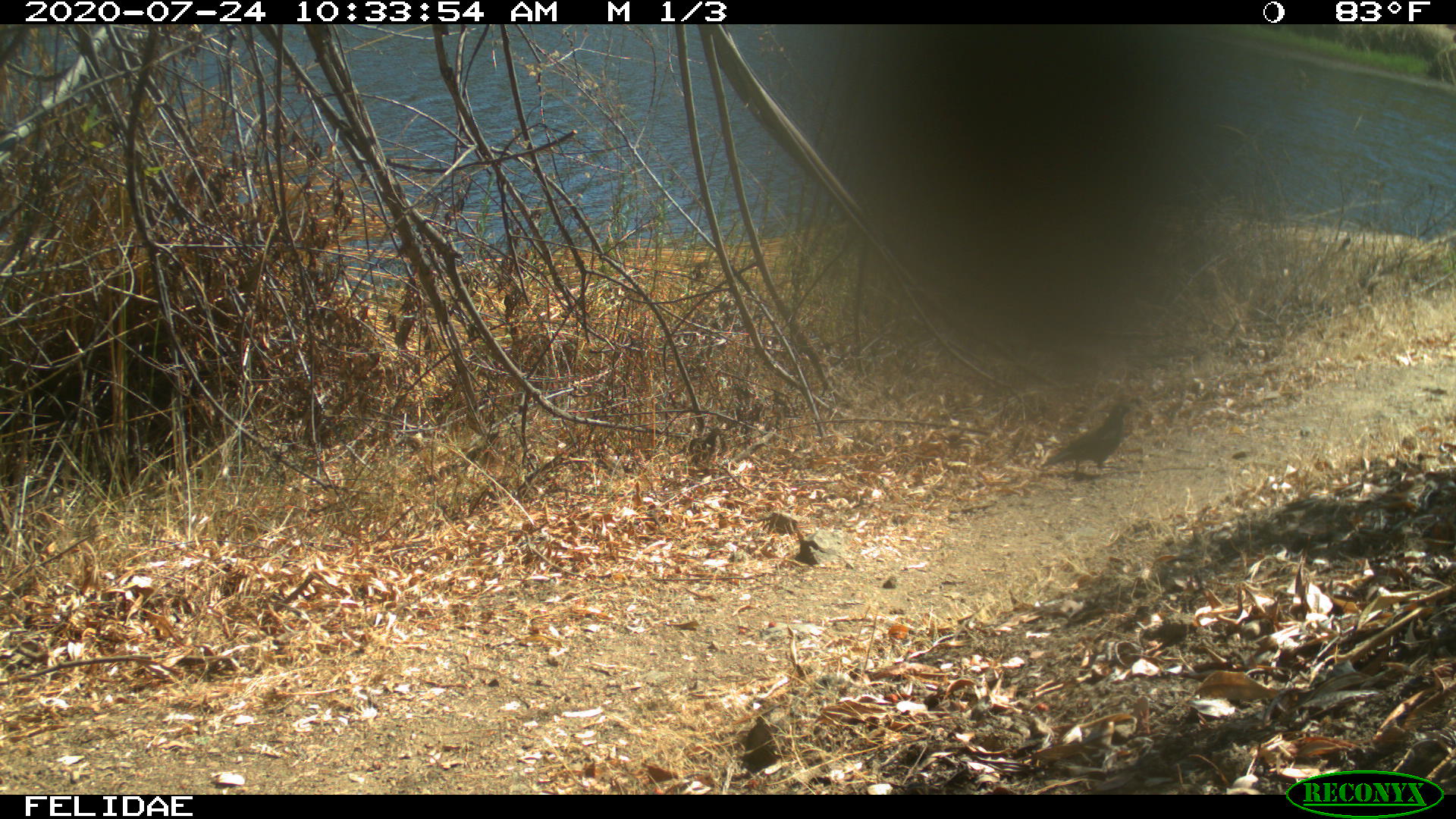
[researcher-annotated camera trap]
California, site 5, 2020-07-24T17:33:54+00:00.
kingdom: Animalia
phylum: Chordata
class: Aves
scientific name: Aves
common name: bird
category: unknown bird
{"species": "unknown bird (bird) (Aves)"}